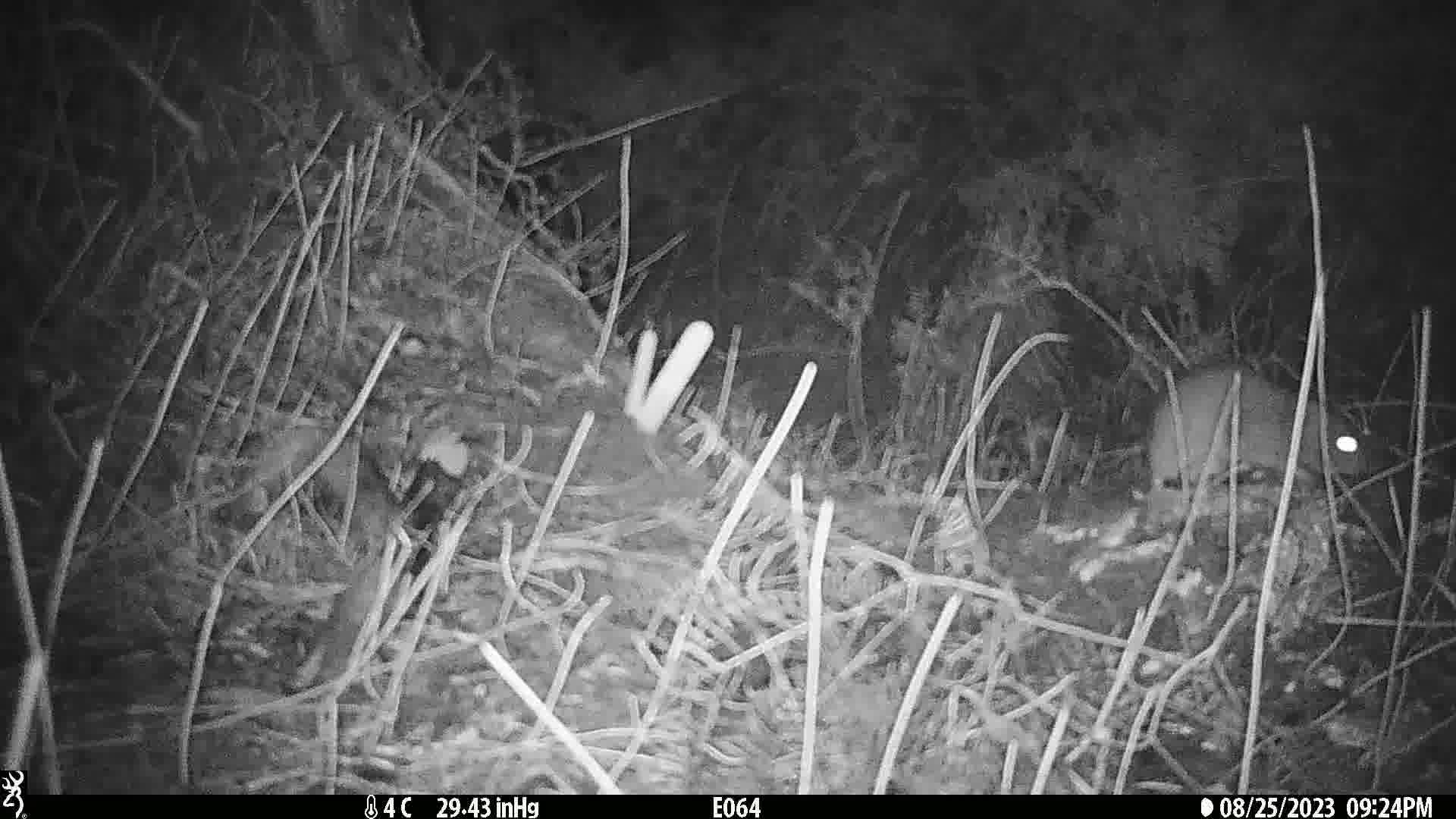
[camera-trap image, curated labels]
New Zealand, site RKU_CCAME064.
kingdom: Animalia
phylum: Chordata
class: Mammalia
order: Rodentia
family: Muridae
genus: Rattus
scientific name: Rattus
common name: rat